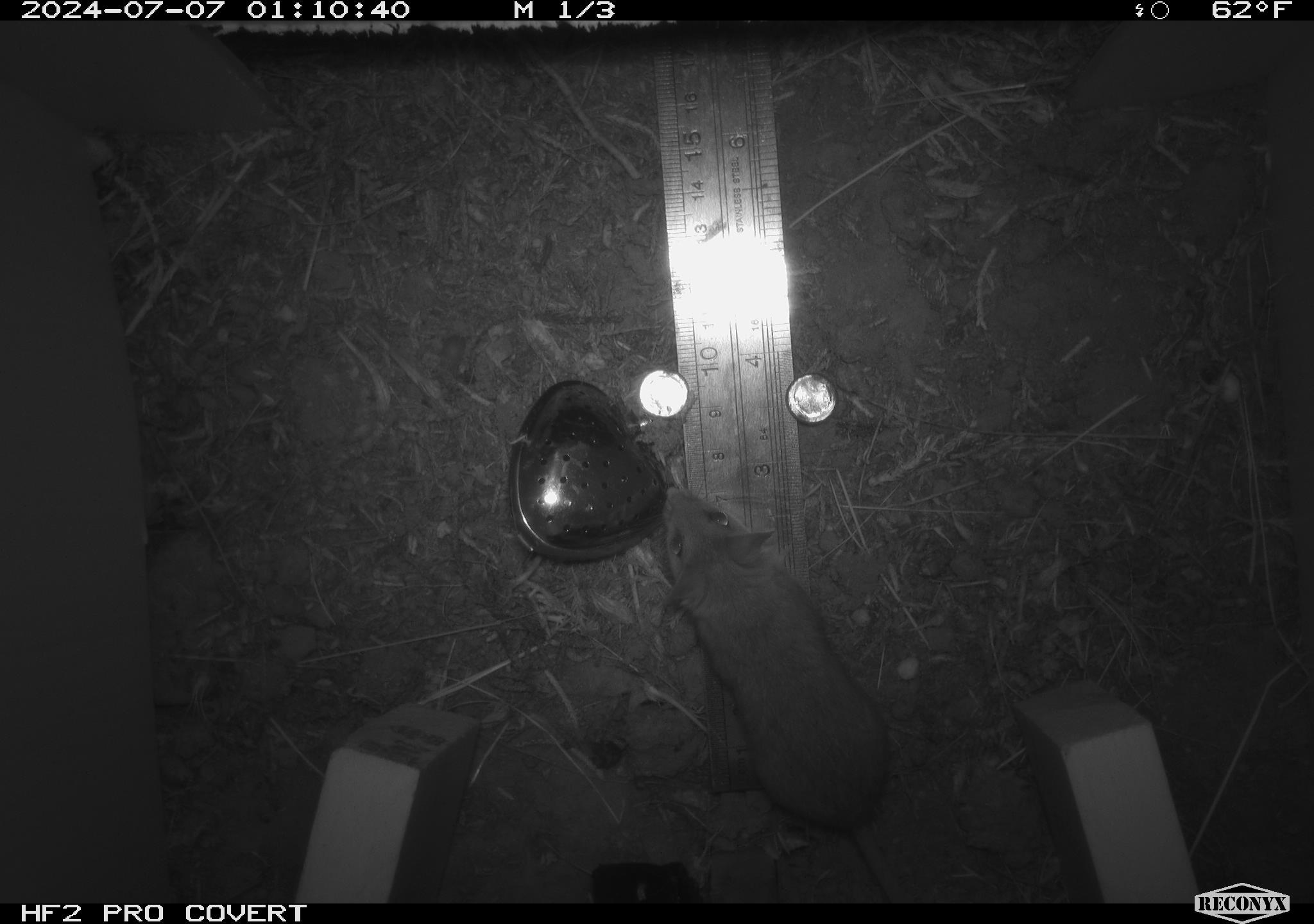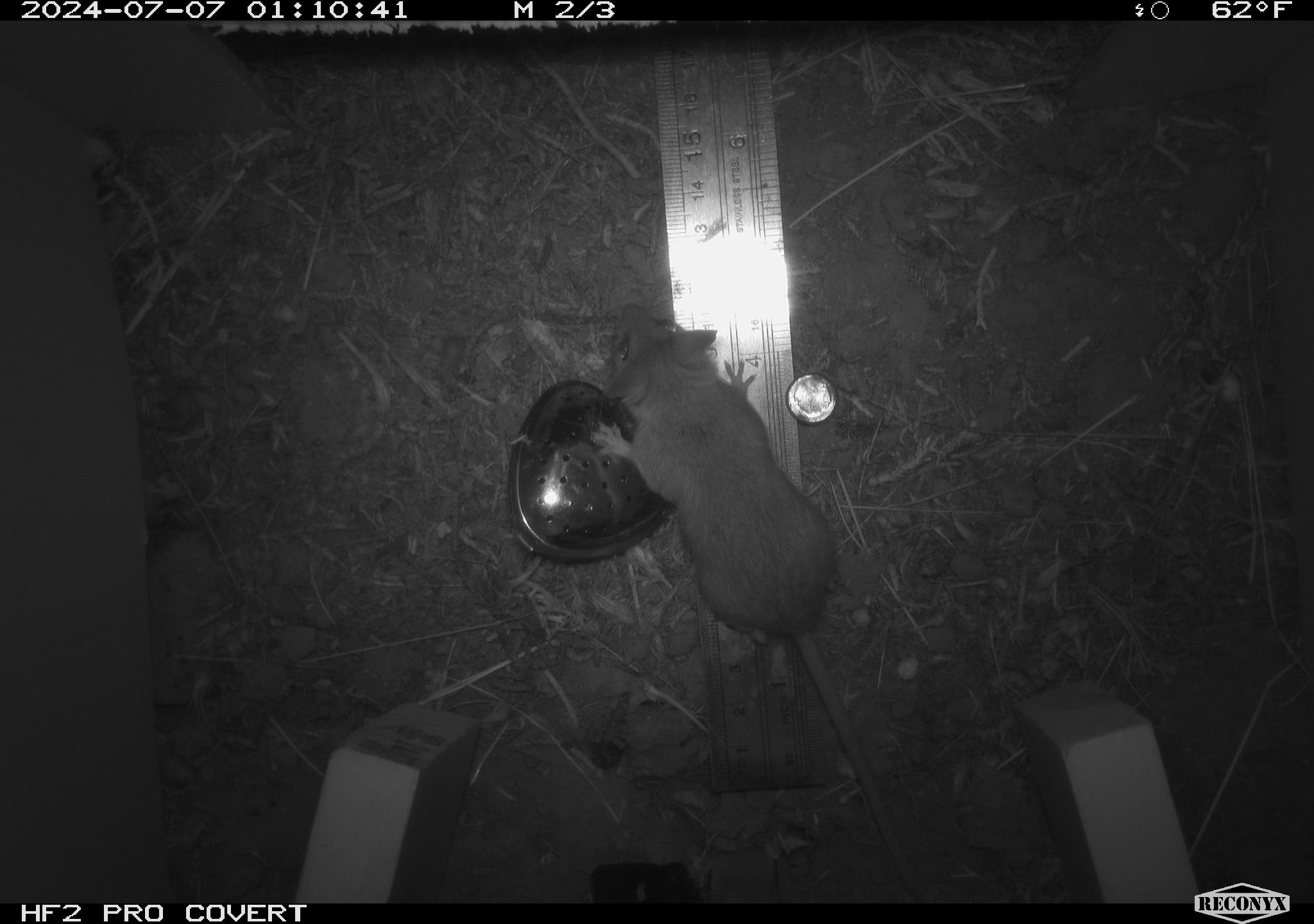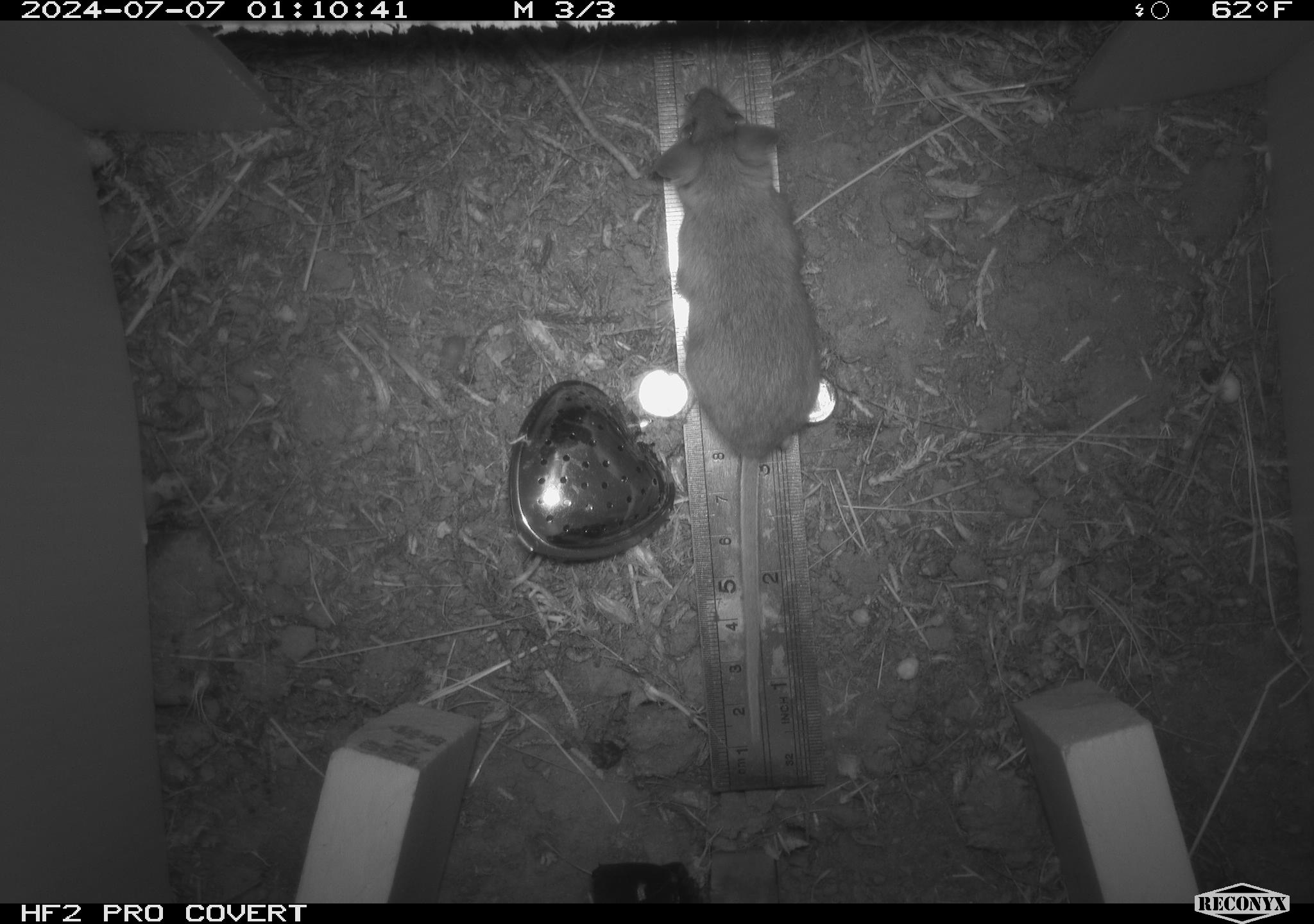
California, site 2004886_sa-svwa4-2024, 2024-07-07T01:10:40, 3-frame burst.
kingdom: Animalia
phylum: Chordata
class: Mammalia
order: Rodentia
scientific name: Rodentia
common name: mouse species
Mouse species (Rodentia).